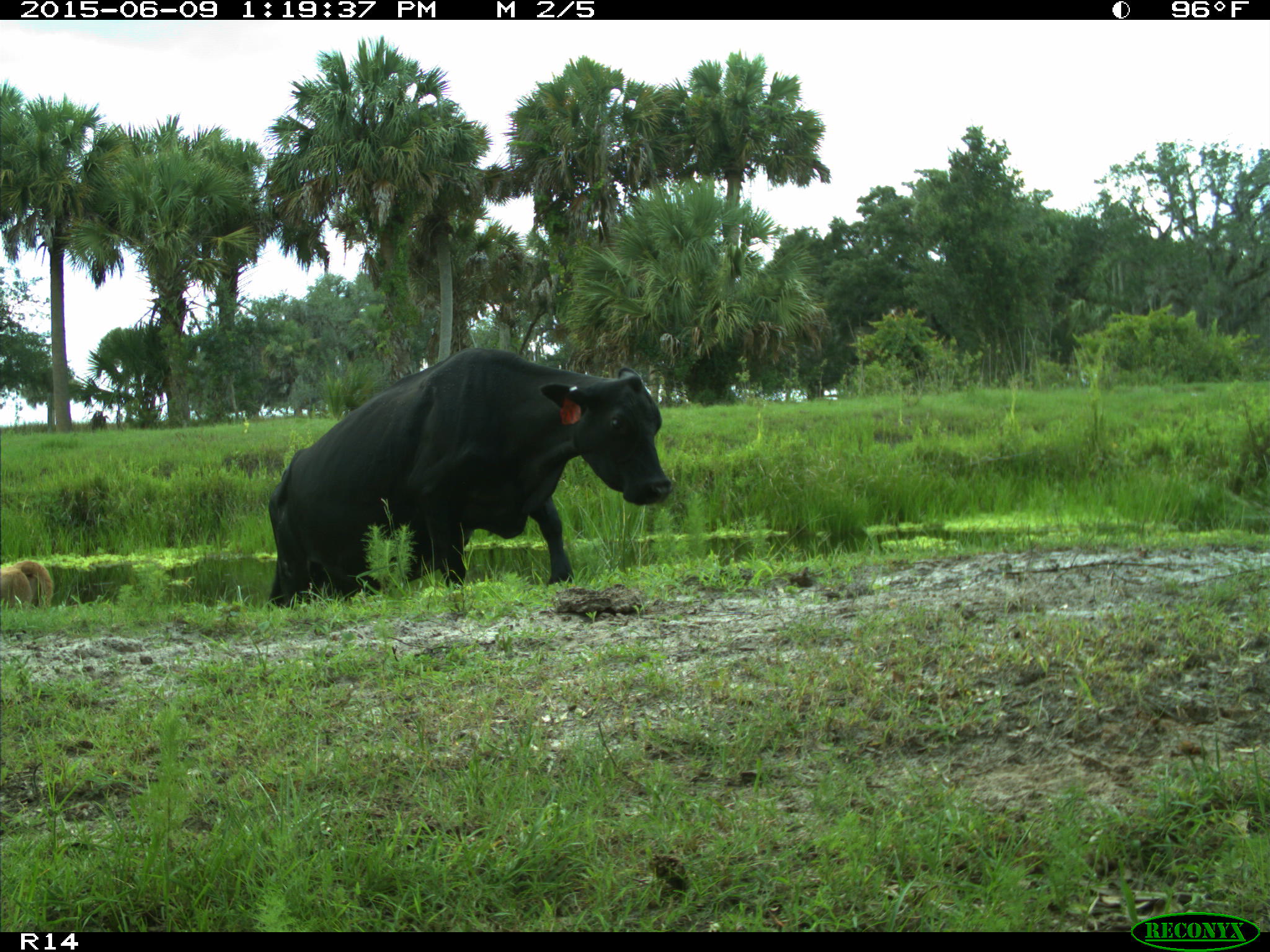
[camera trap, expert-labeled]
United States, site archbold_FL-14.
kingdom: Animalia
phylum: Chordata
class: Mammalia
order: Artiodactyla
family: Bovidae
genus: Bos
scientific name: Bos taurus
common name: domestic cow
Bos taurus (domestic cow).